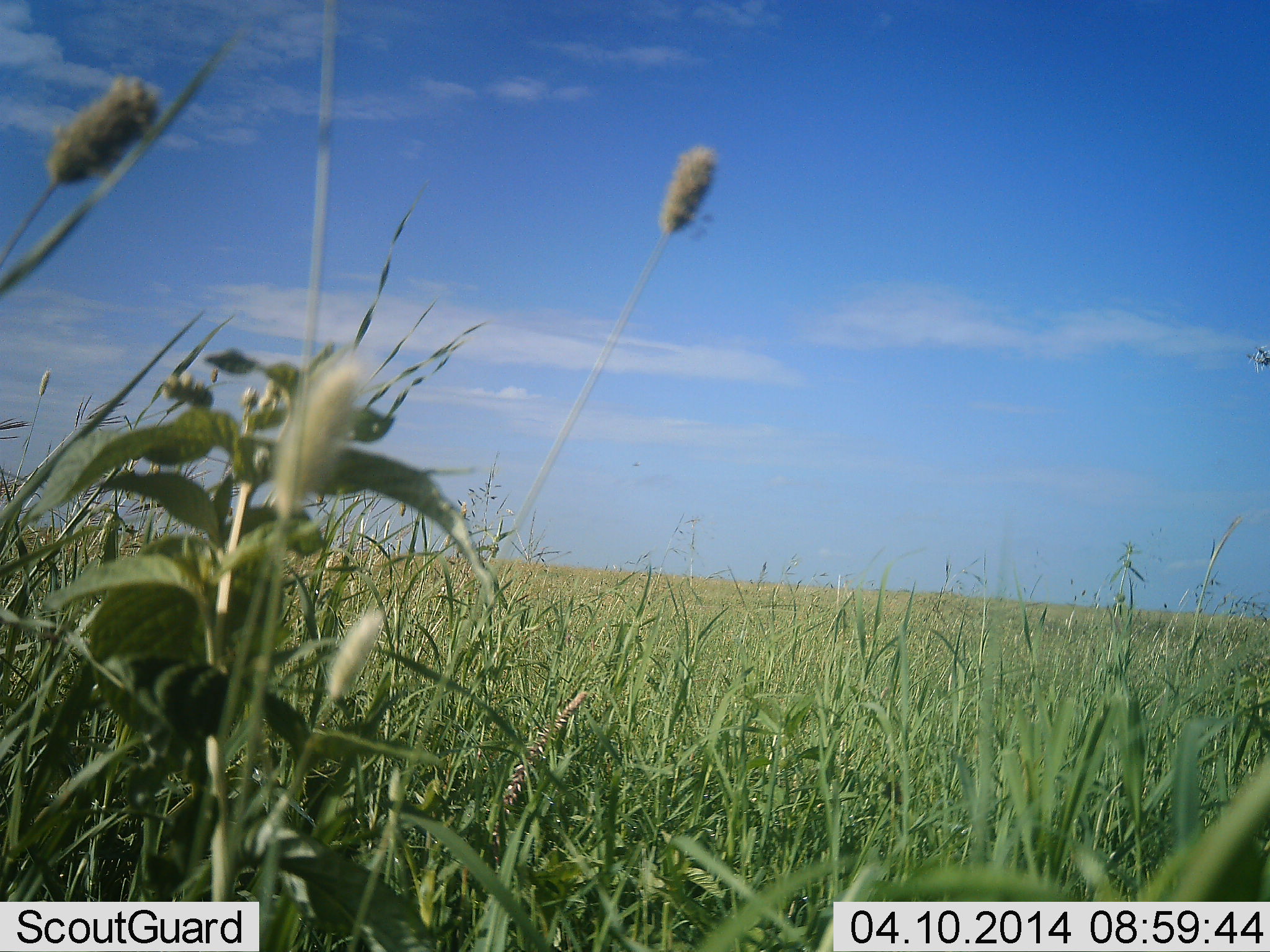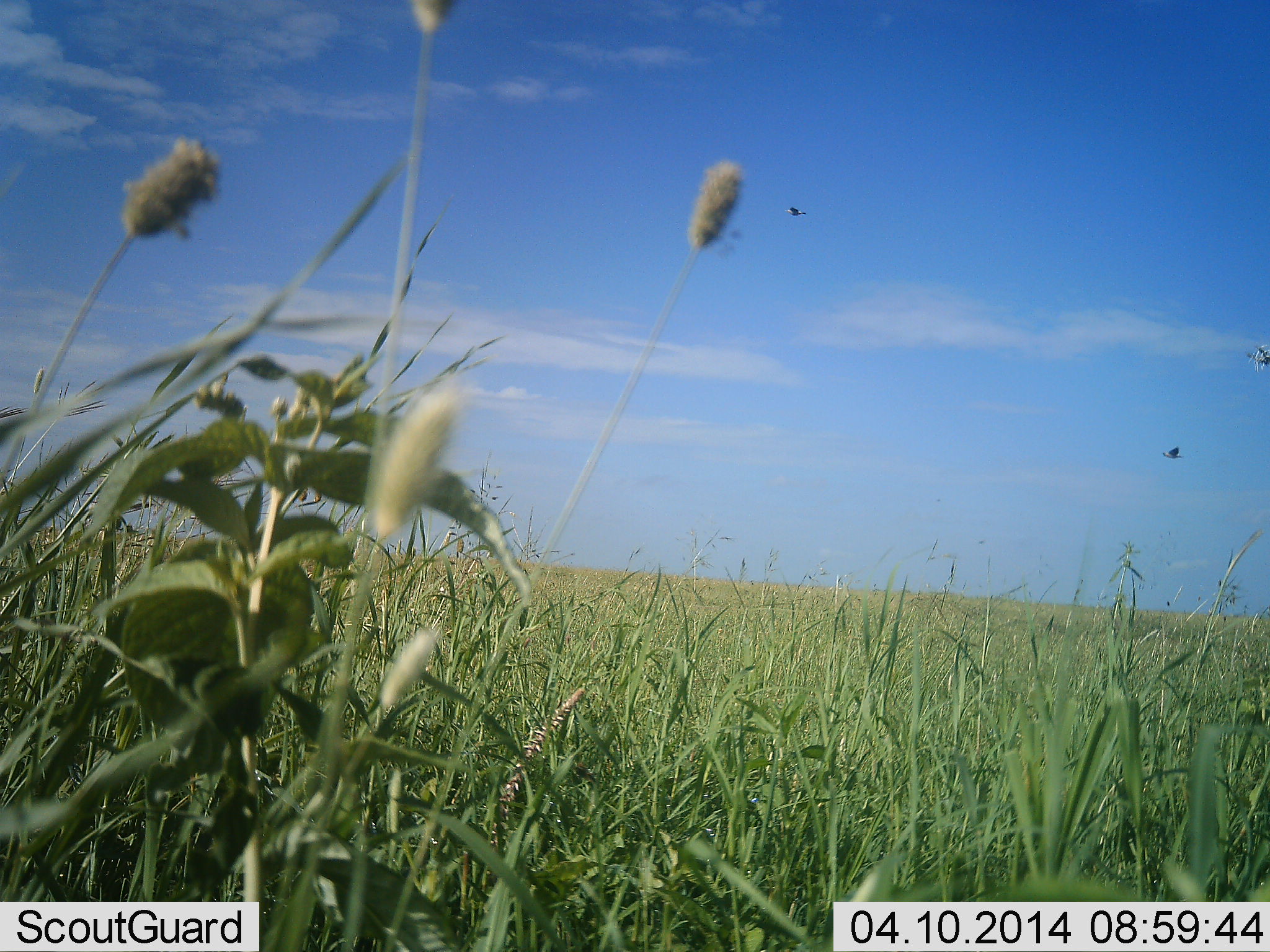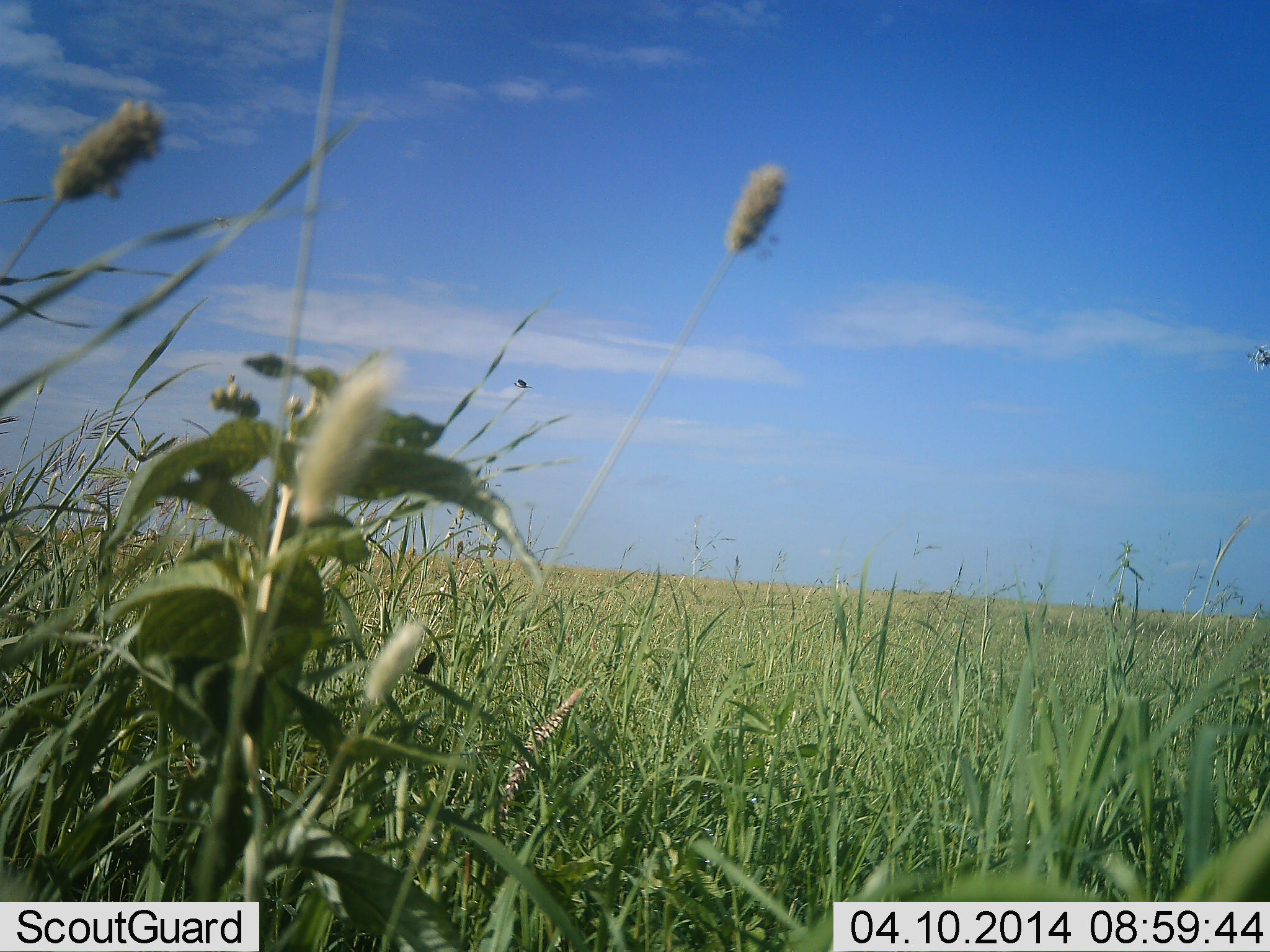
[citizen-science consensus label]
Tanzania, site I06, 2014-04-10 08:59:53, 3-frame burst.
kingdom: Animalia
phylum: Chordata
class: Aves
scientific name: Aves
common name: bird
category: otherbird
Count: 2.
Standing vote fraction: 0%.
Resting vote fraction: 0%.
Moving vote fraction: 100%.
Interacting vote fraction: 0%.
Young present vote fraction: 0%.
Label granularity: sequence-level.